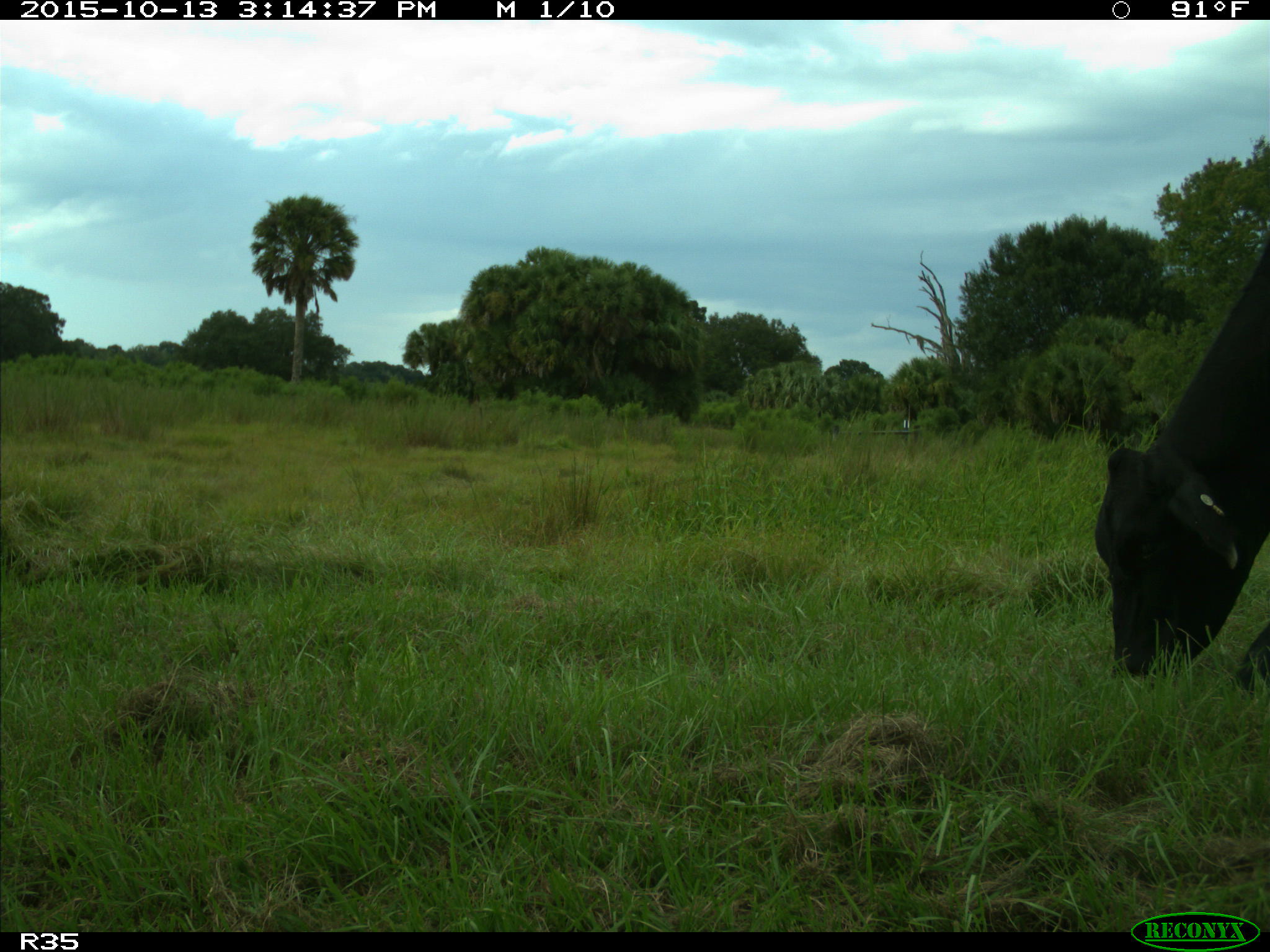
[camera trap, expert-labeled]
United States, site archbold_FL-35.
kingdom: Animalia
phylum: Chordata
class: Mammalia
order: Artiodactyla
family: Bovidae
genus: Bos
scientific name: Bos taurus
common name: domestic cow